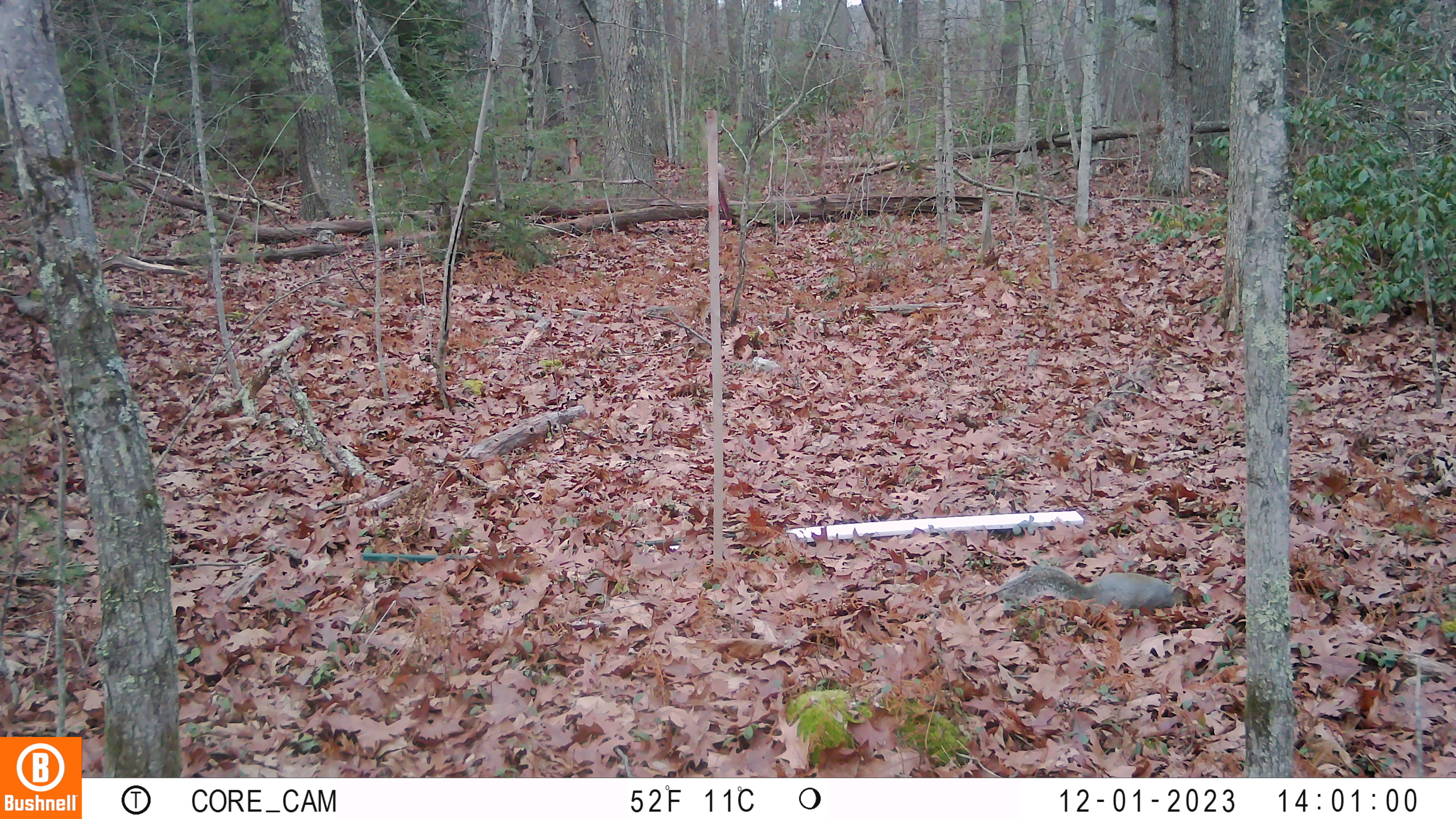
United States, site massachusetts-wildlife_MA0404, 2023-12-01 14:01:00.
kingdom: Animalia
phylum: Chordata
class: Mammalia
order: Rodentia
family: Sciuridae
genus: Sciurus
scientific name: Sciurus carolinensis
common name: gray squirrel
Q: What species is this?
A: Gray squirrel (Sciurus carolinensis).